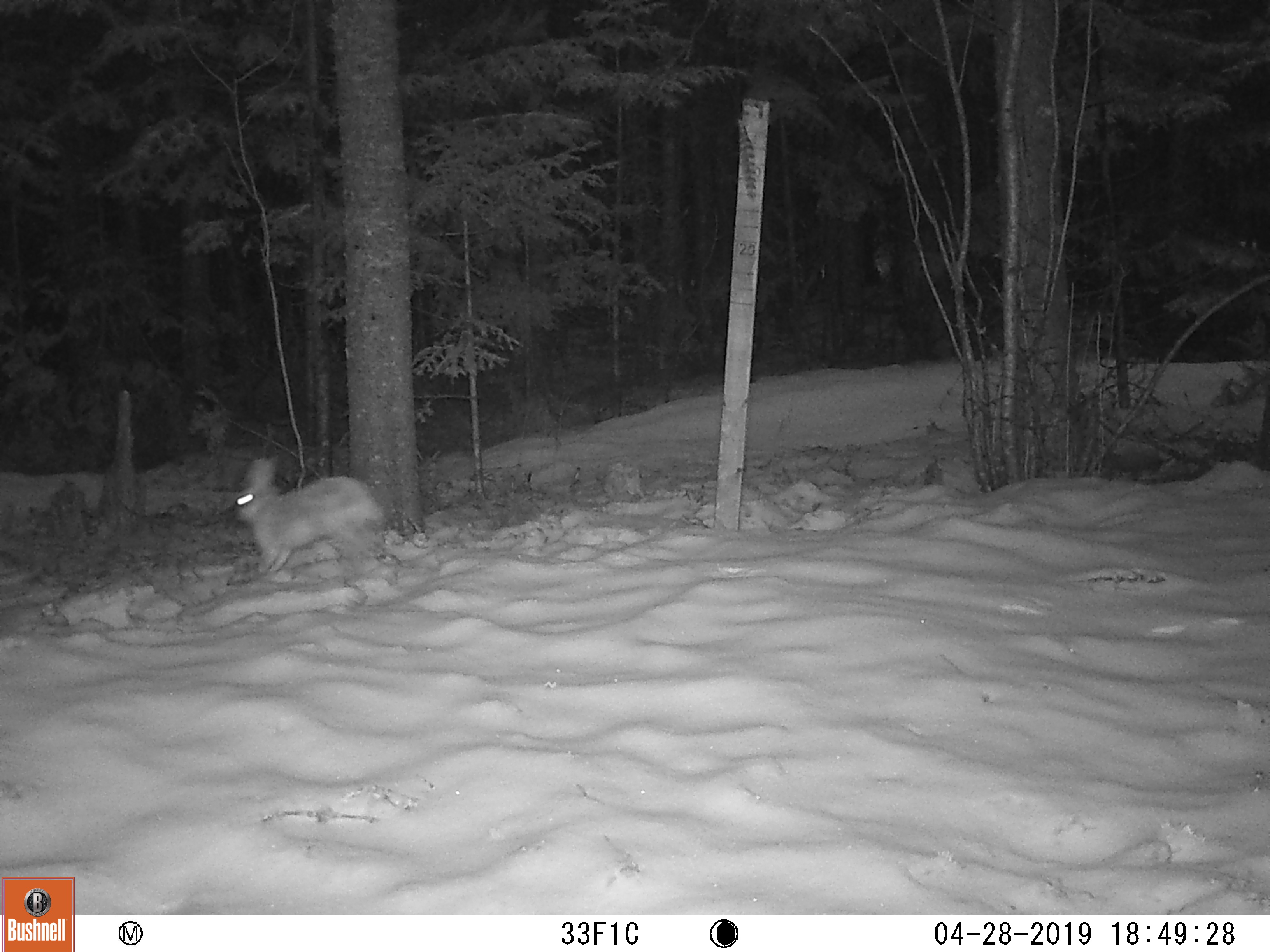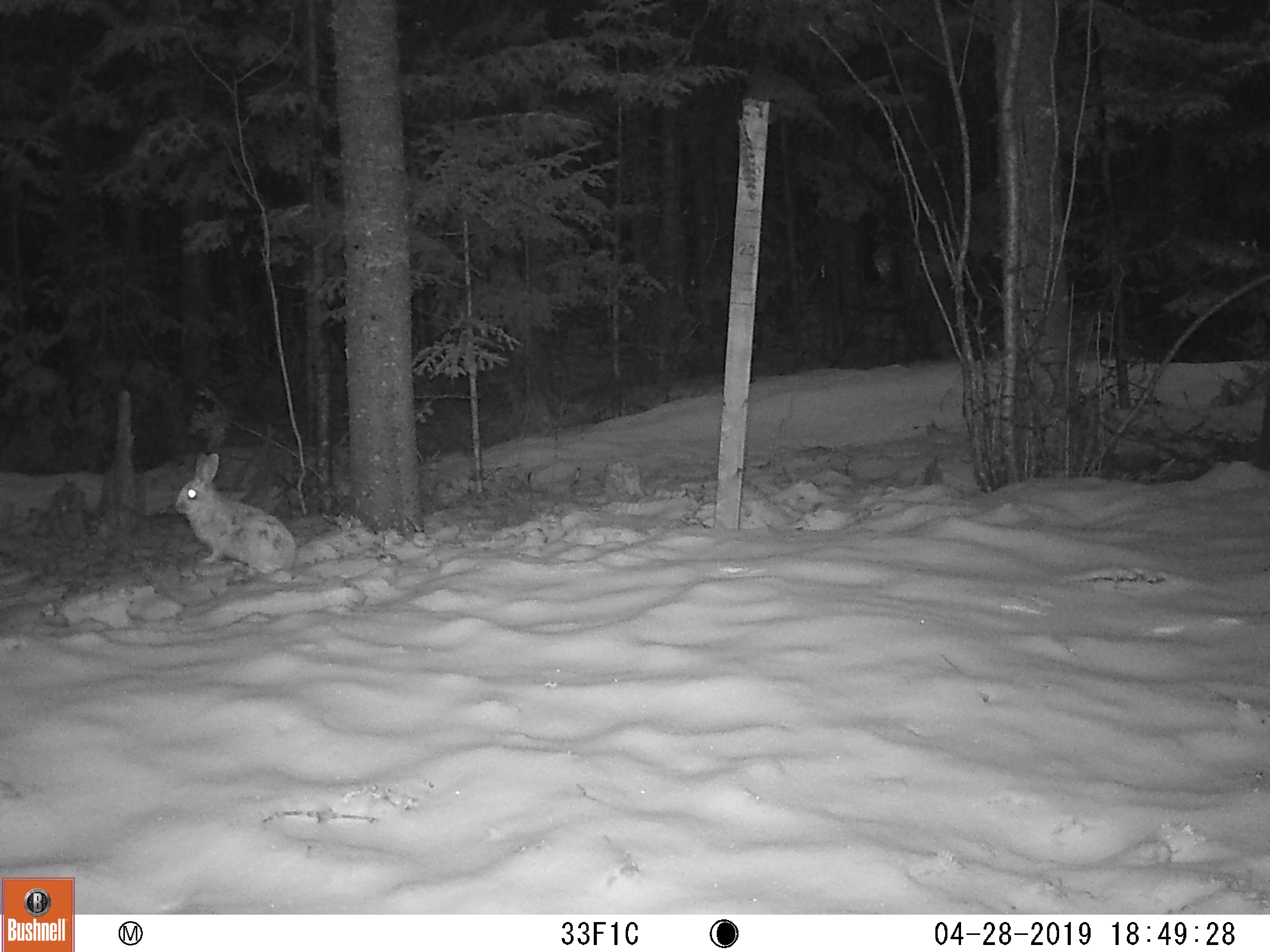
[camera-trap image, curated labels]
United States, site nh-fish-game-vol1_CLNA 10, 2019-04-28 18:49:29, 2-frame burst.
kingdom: Animalia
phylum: Chordata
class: Mammalia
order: Lagomorpha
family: Leporidae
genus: Lepus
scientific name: Lepus americanus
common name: snowshoe hare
Snowshoe hare (Lepus americanus).